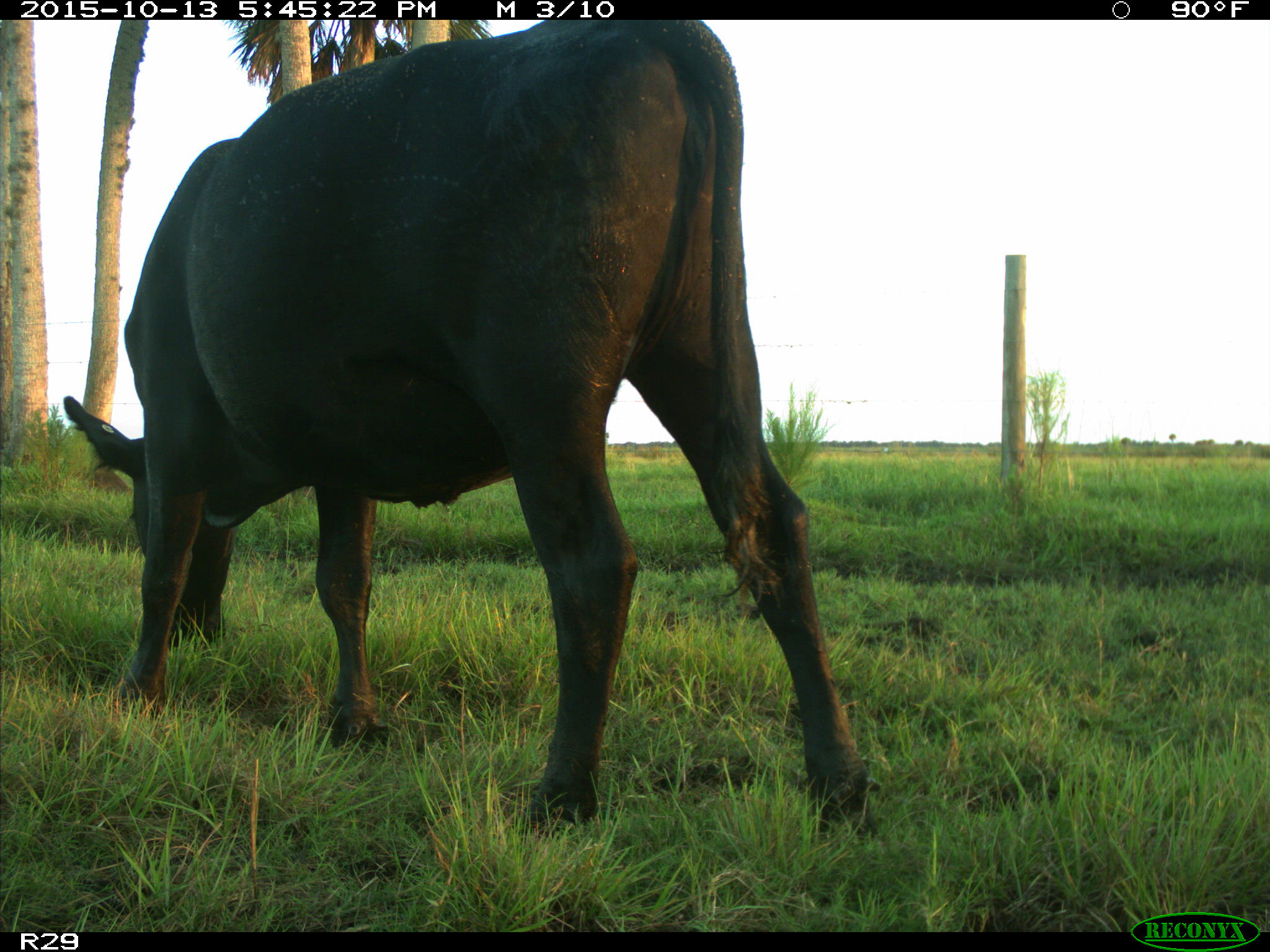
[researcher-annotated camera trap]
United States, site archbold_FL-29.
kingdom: Animalia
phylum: Chordata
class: Mammalia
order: Artiodactyla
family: Bovidae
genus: Bos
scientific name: Bos taurus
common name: domestic cow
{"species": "Bos taurus (domestic cow)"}